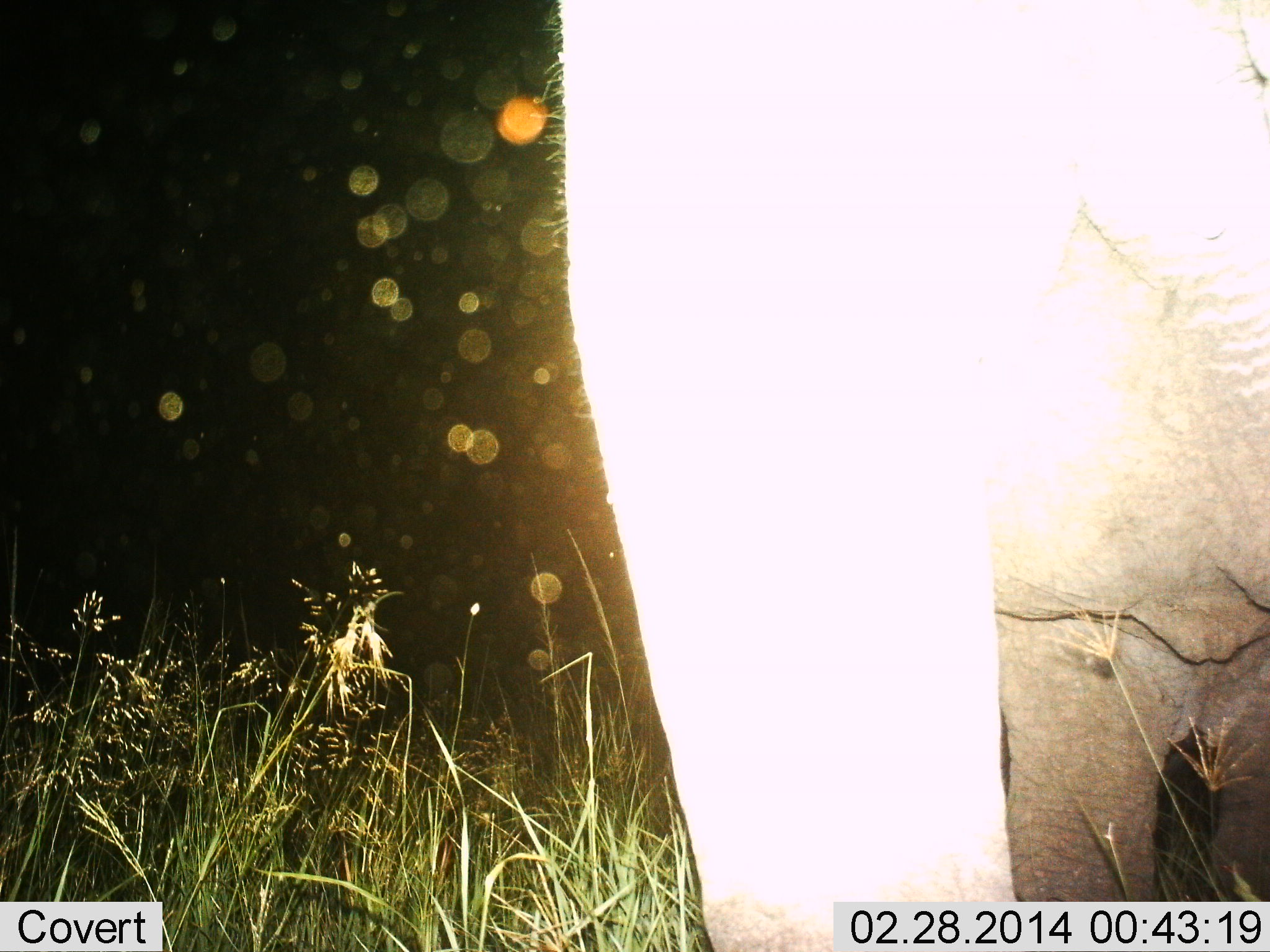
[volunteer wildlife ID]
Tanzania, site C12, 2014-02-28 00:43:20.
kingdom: Animalia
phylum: Chordata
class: Mammalia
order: Proboscidea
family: Elephantidae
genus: Loxodonta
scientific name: Loxodonta africana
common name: african bush elephant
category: elephant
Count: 1.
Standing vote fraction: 80%.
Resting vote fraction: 0%.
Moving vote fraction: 20%.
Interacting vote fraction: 0%.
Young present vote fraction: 0%.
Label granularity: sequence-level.